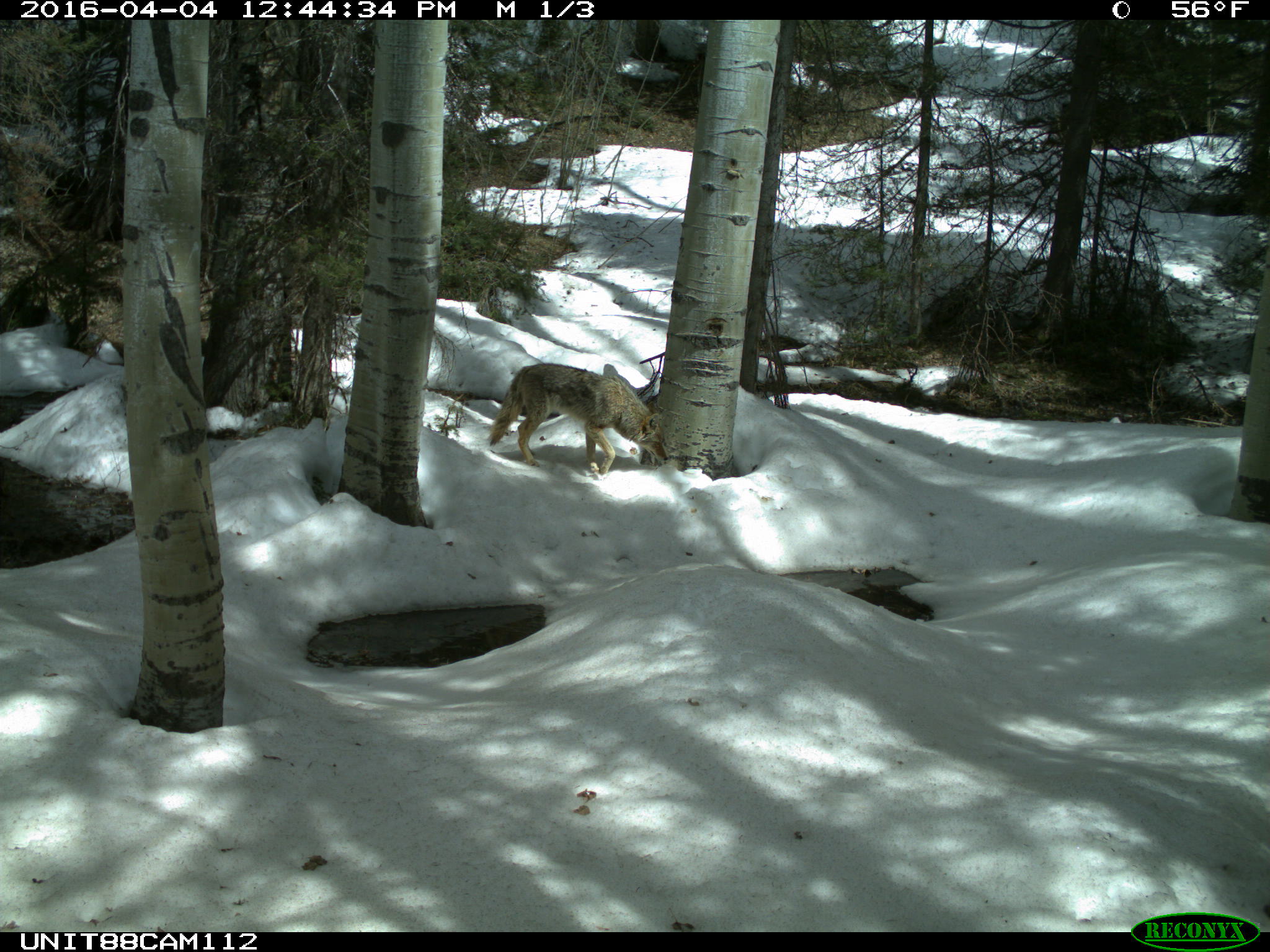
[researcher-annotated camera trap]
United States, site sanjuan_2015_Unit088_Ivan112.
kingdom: Animalia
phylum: Chordata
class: Mammalia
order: Carnivora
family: Canidae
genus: Canis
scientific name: Canis latrans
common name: coyote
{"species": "Canis latrans (coyote)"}